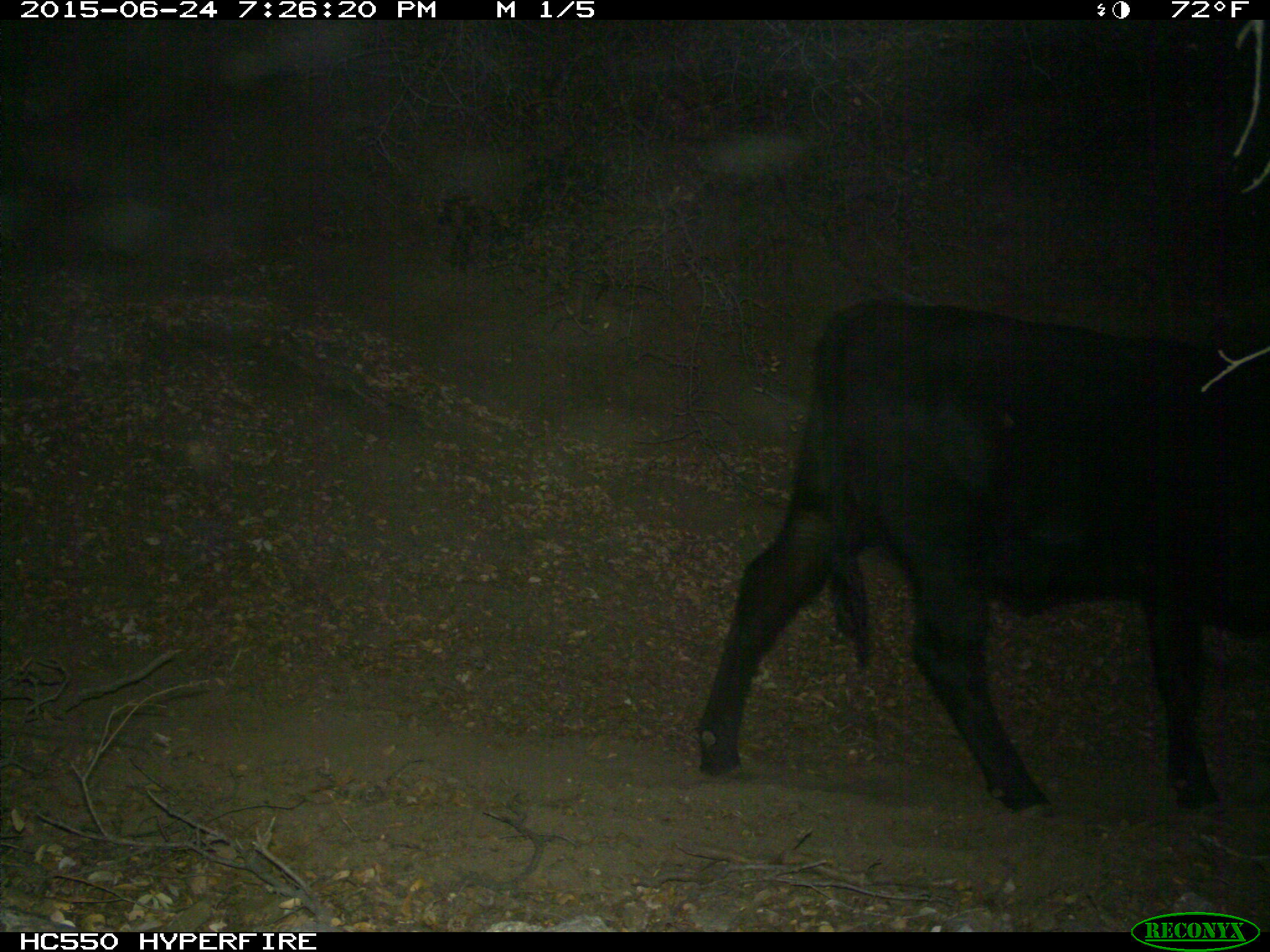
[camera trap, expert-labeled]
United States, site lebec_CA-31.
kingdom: Animalia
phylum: Chordata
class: Mammalia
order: Artiodactyla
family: Bovidae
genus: Bos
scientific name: Bos taurus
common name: domestic cow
Bos taurus (domestic cow).